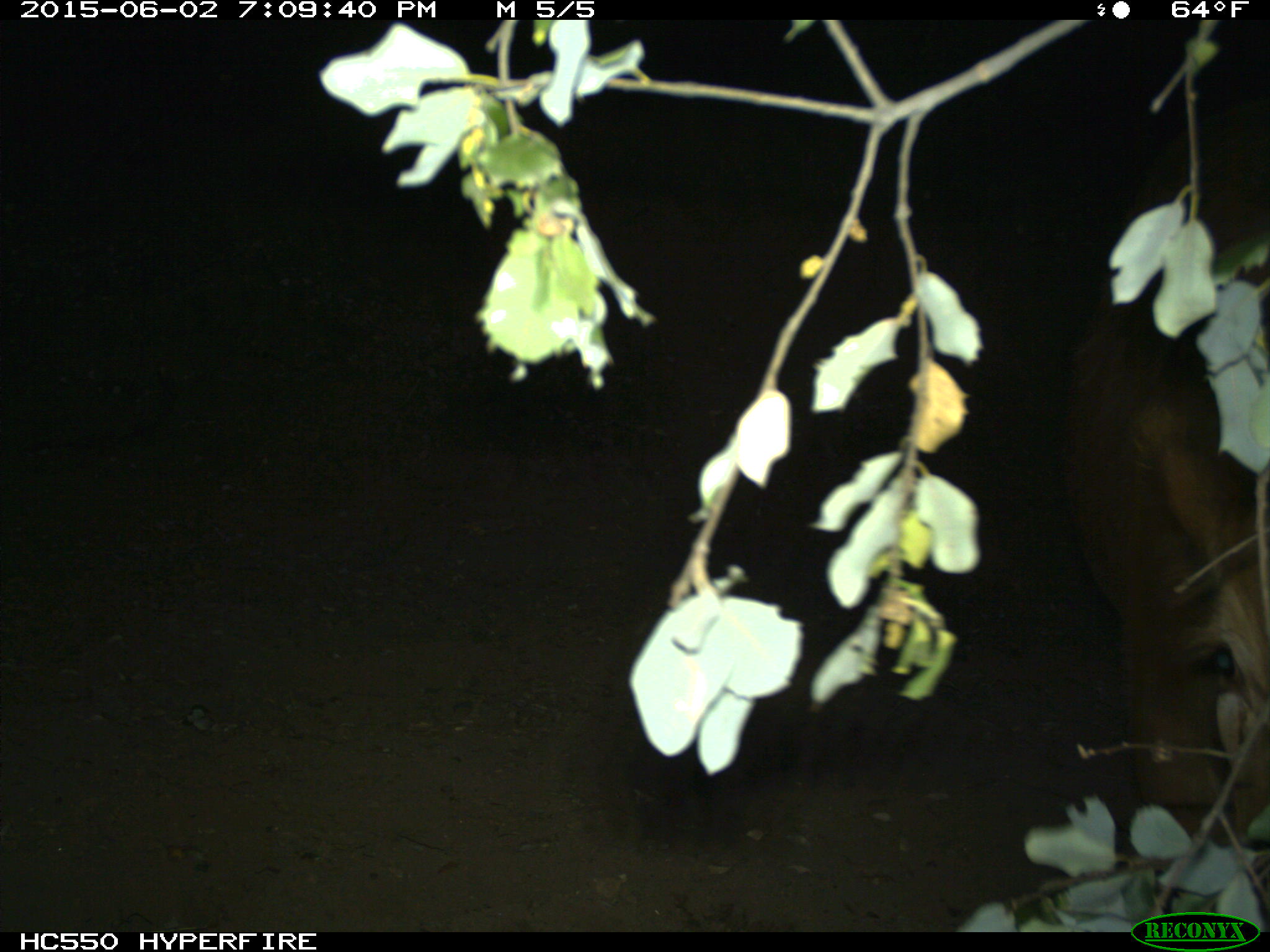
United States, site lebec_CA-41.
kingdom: Animalia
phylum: Chordata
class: Mammalia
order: Artiodactyla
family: Bovidae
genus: Bos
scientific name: Bos taurus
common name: domestic cow